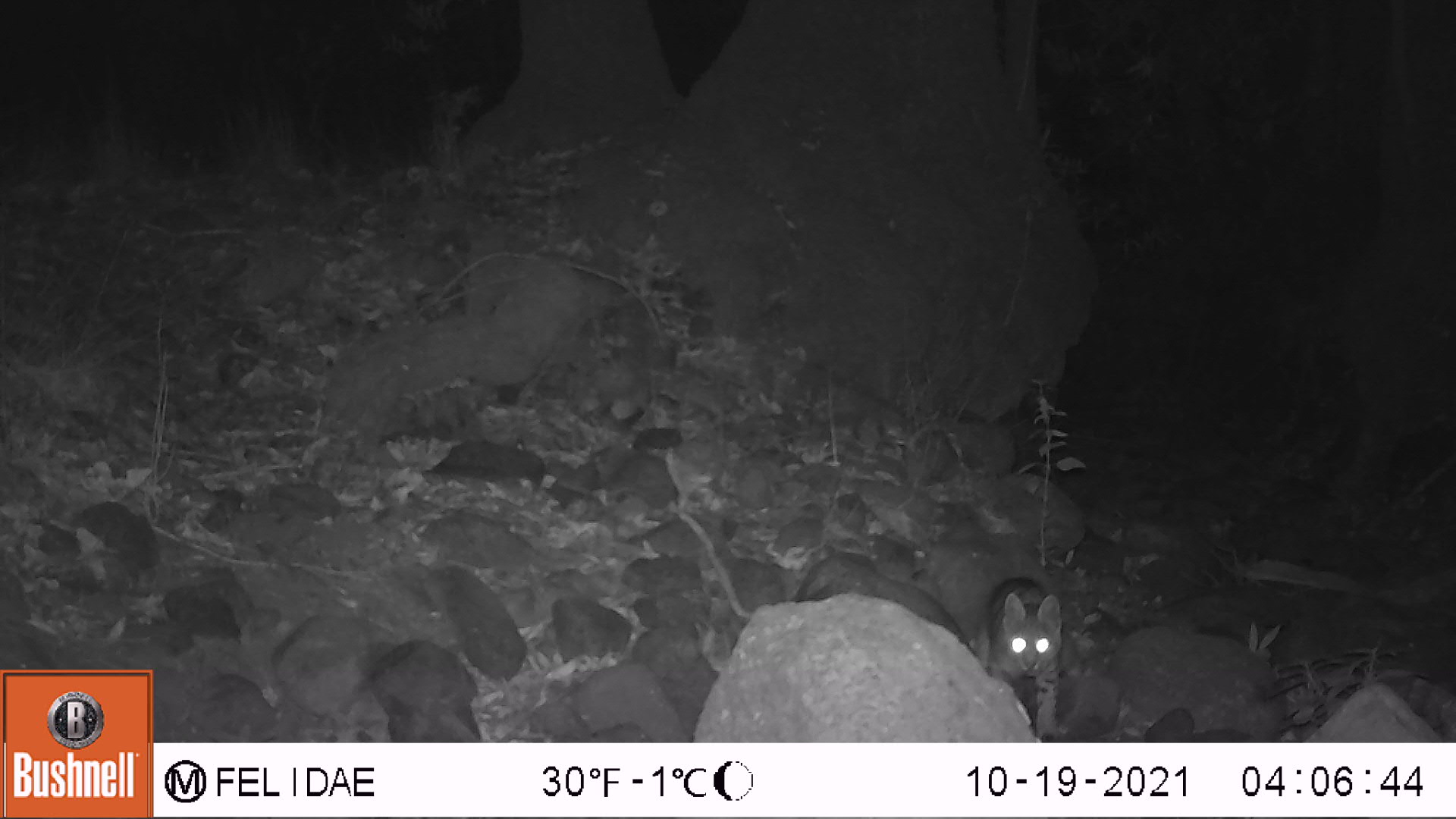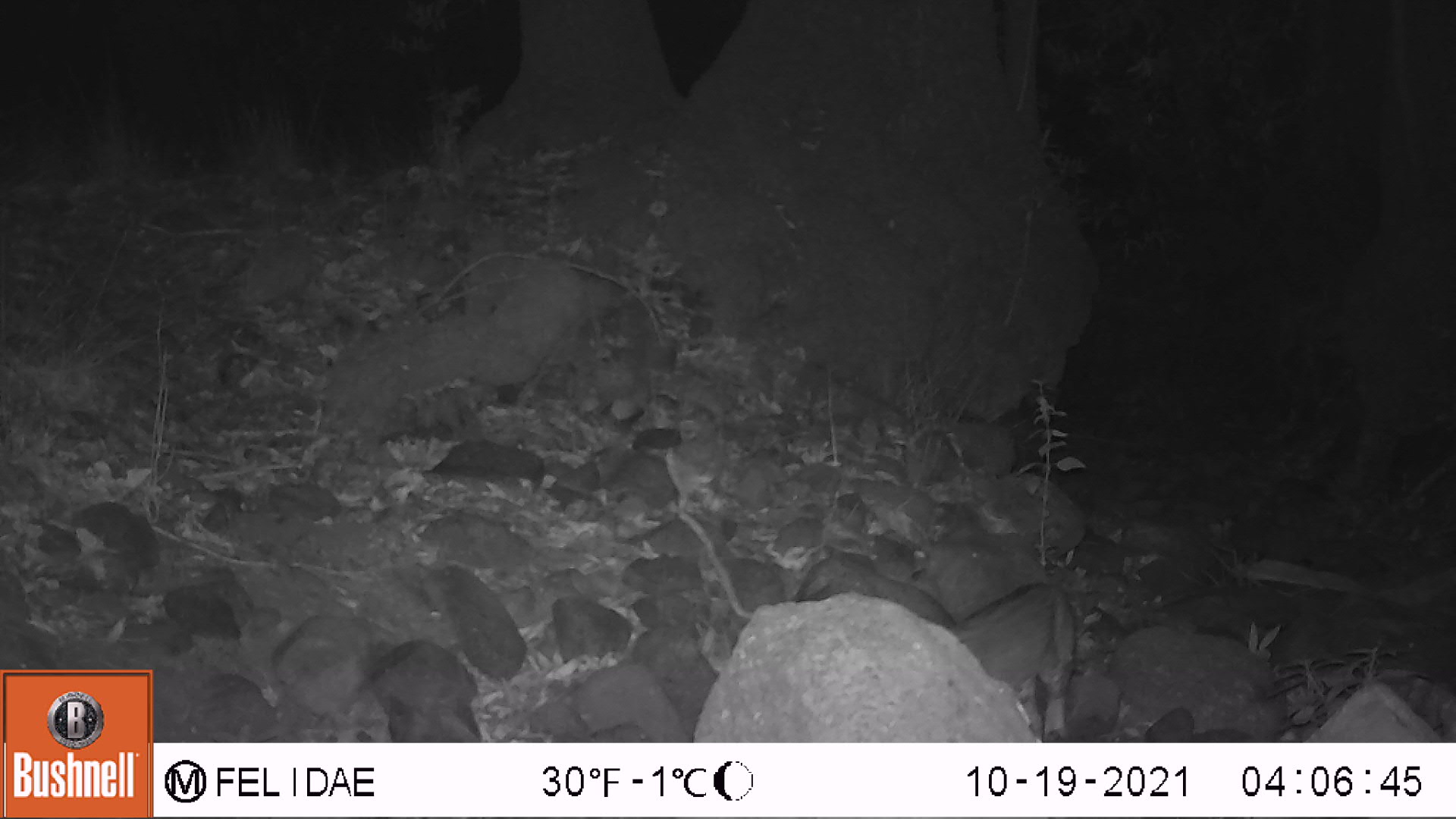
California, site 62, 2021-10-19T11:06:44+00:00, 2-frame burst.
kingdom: Animalia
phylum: Chordata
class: Mammalia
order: Carnivora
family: Felidae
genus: Lynx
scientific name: Lynx rufus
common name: bobcat